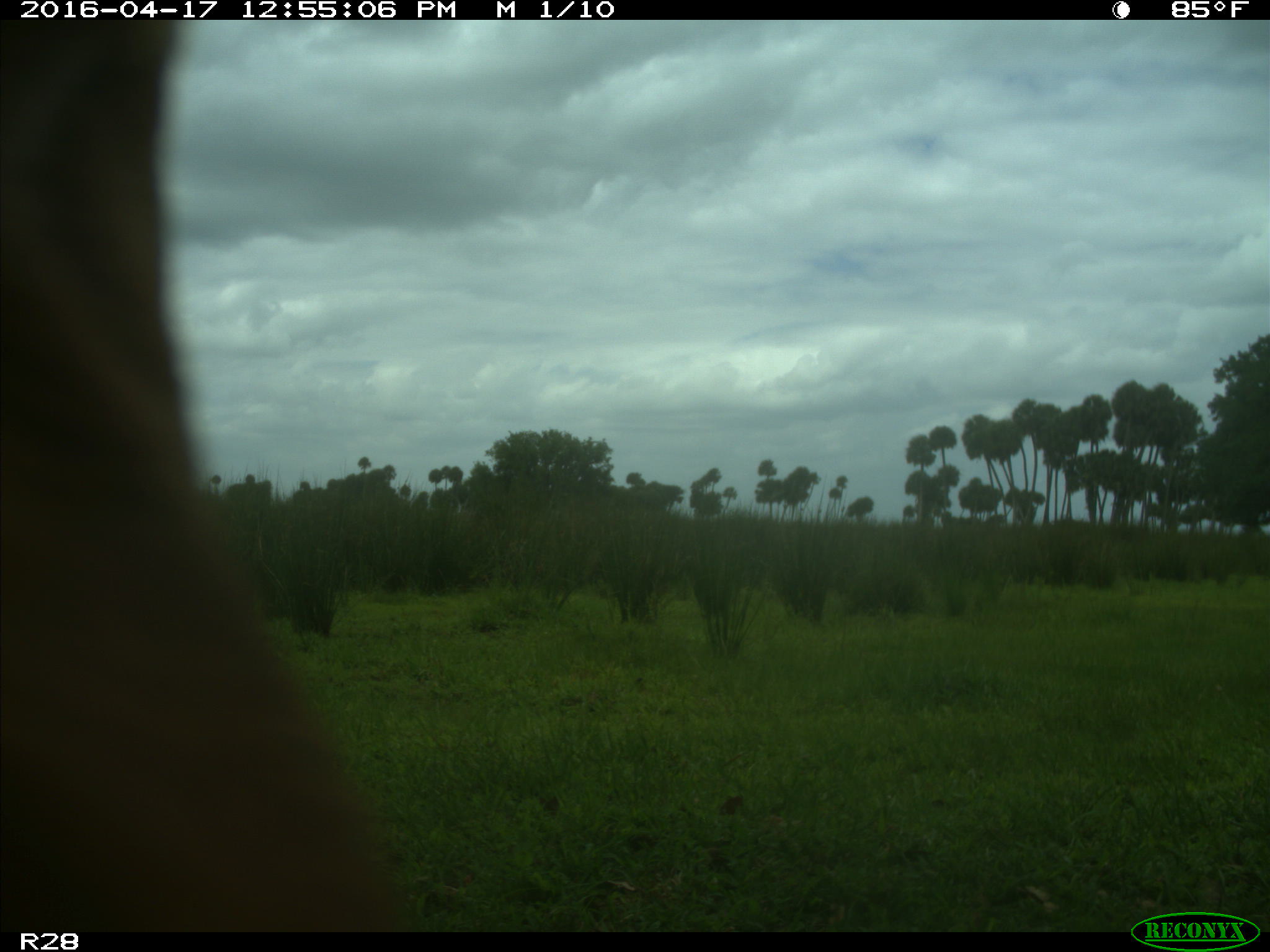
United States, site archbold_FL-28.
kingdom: Animalia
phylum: Chordata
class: Mammalia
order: Artiodactyla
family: Bovidae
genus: Bos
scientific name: Bos taurus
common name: domestic cow